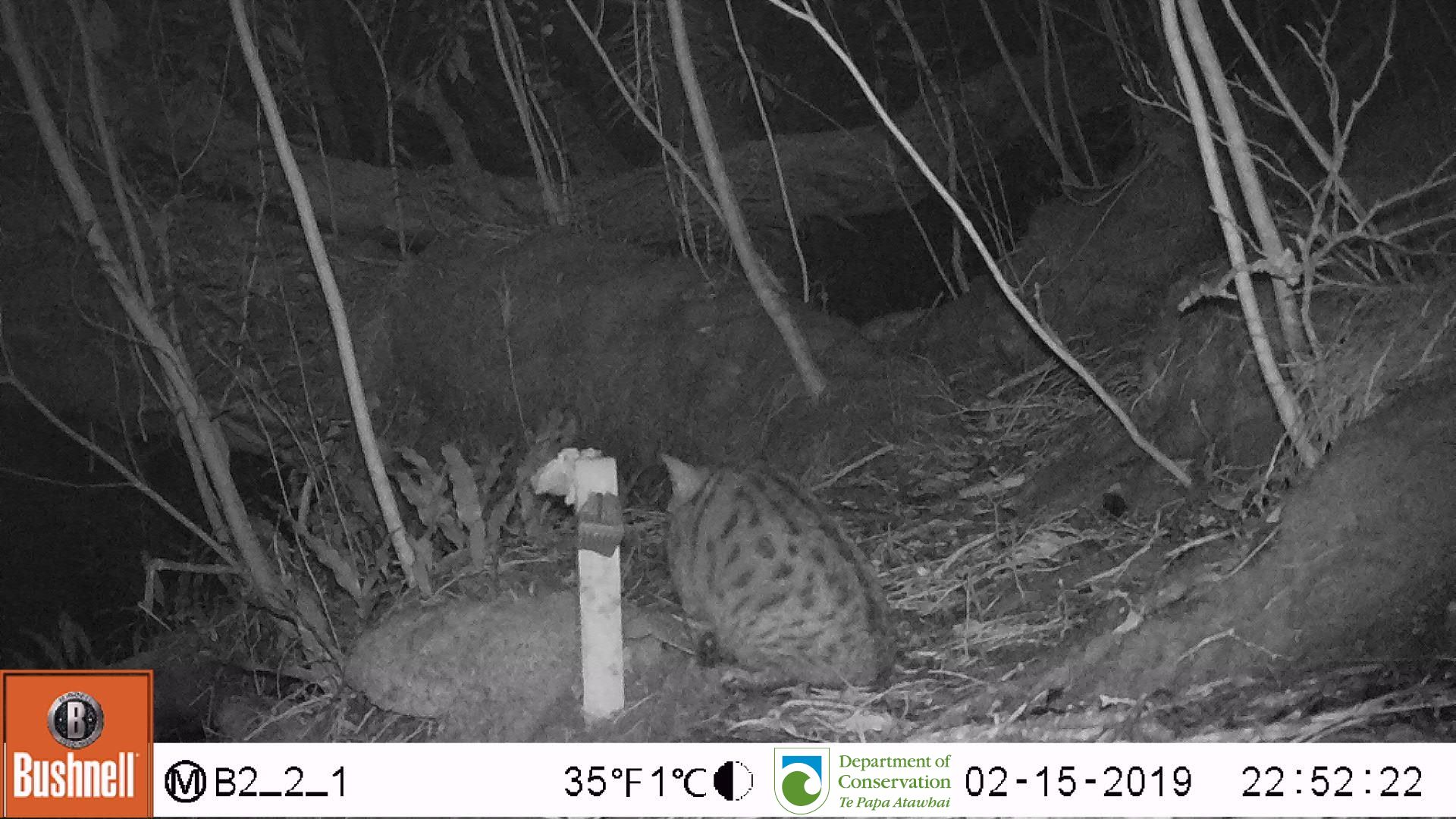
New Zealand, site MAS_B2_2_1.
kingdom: Animalia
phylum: Chordata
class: Mammalia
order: Carnivora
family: Felidae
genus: Felis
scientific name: Felis catus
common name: domestic cat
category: cat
Cat (domestic cat) (Felis catus).